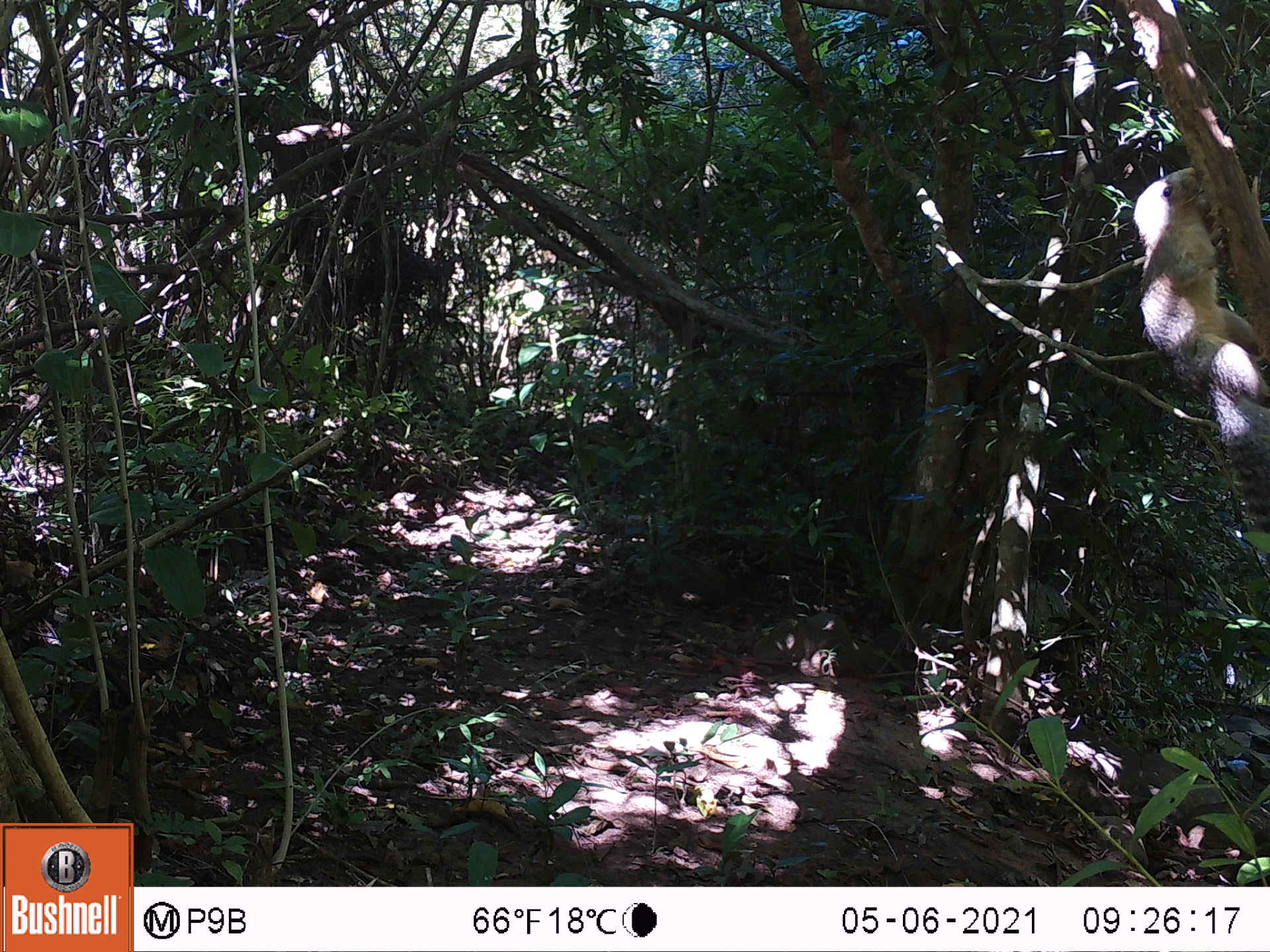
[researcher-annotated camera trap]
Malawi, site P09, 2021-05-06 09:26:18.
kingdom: Animalia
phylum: Chordata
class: Mammalia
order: Rodentia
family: Sciuridae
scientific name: Sciuridae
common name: squirrel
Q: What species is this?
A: Squirrel (Sciuridae).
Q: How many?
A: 1.